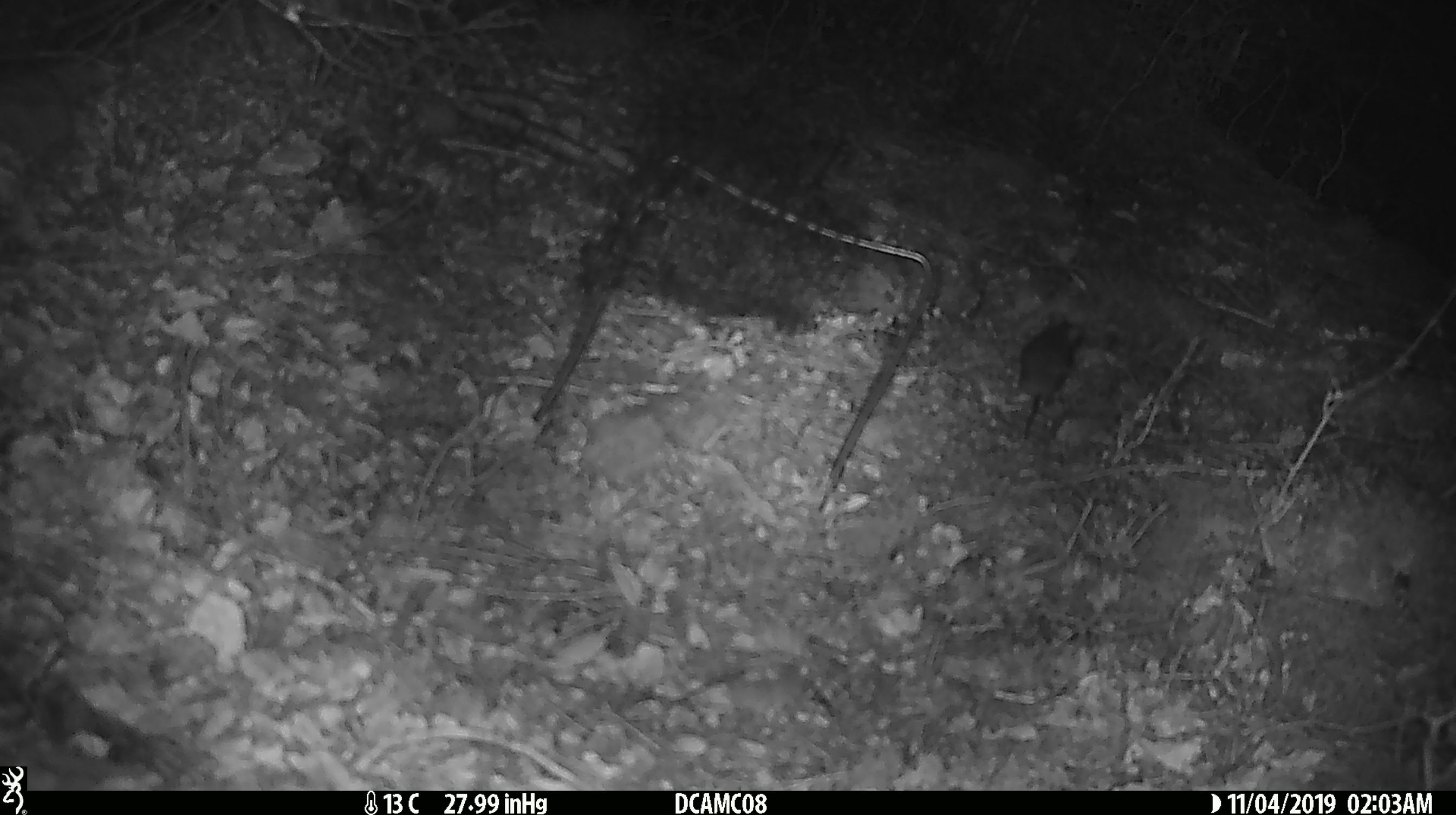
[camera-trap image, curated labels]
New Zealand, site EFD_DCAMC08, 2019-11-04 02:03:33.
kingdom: Animalia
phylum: Chordata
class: Mammalia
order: Rodentia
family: Muridae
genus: Mus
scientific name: Mus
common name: mouse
Mouse (Mus).